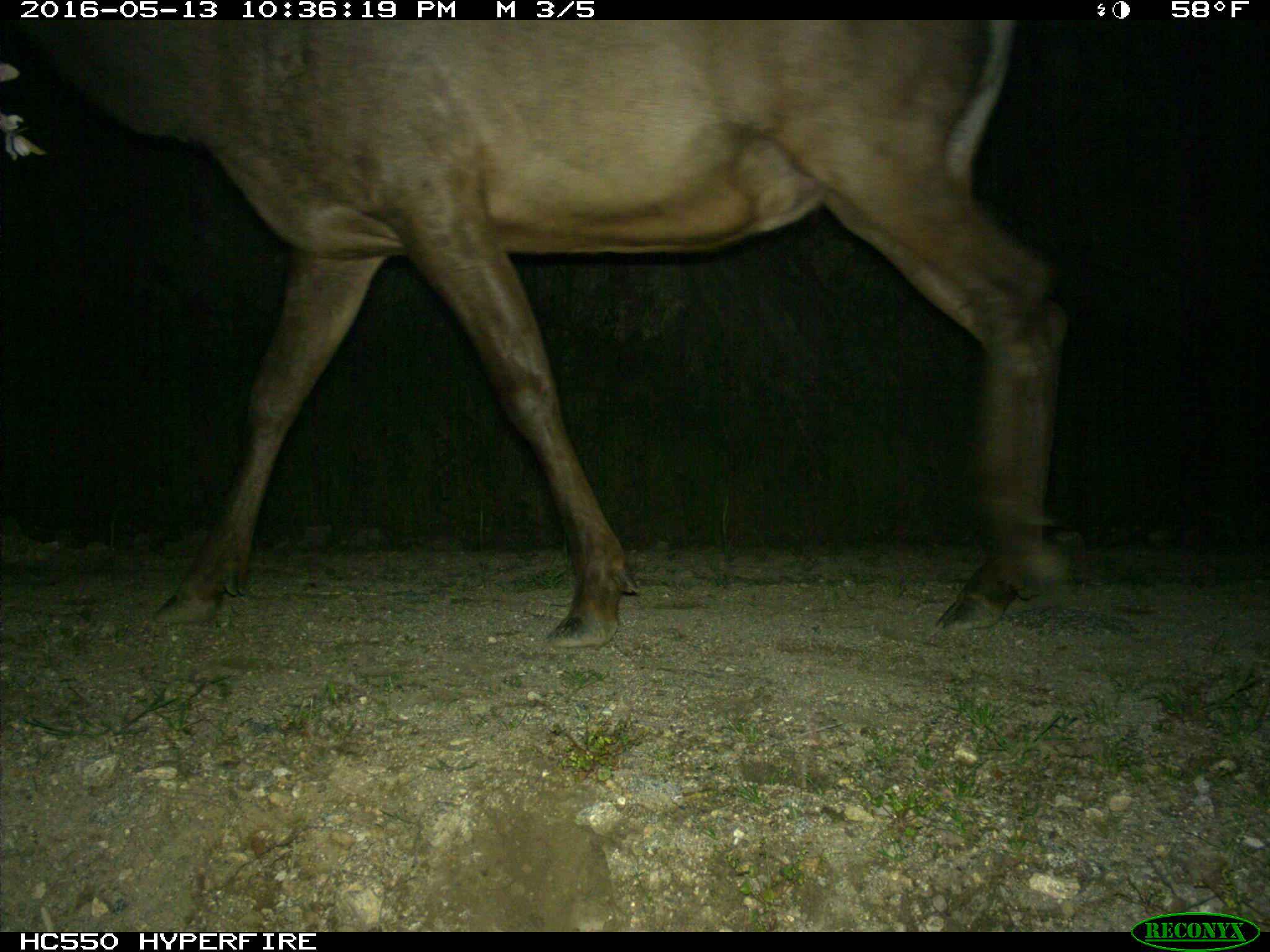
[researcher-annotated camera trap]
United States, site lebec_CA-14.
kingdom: Animalia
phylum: Chordata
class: Mammalia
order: Artiodactyla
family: Cervidae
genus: Cervus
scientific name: Cervus canadensis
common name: elk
Cervus canadensis (elk).